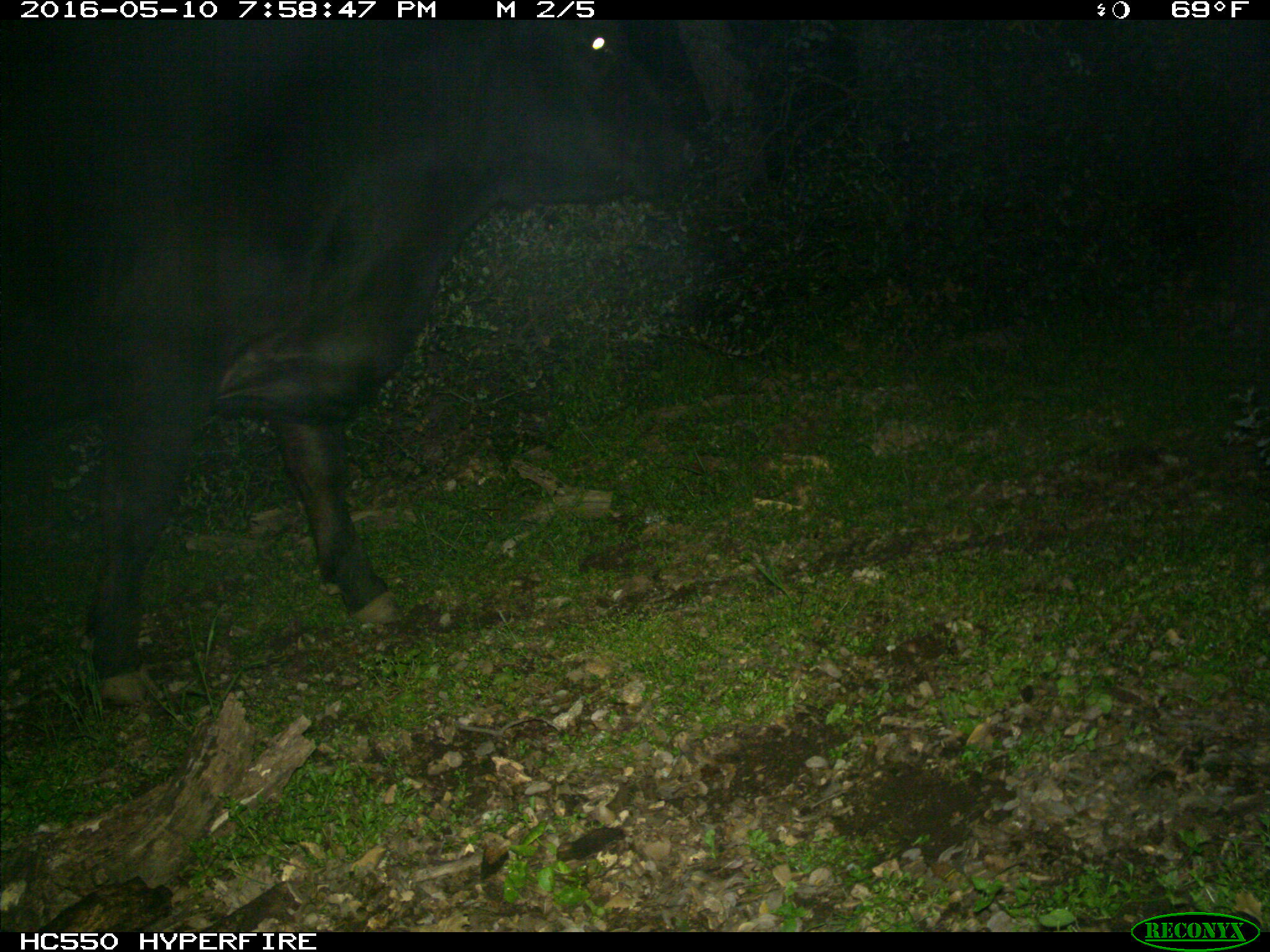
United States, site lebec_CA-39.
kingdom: Animalia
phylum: Chordata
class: Mammalia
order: Artiodactyla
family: Bovidae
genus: Bos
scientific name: Bos taurus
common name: domestic cow